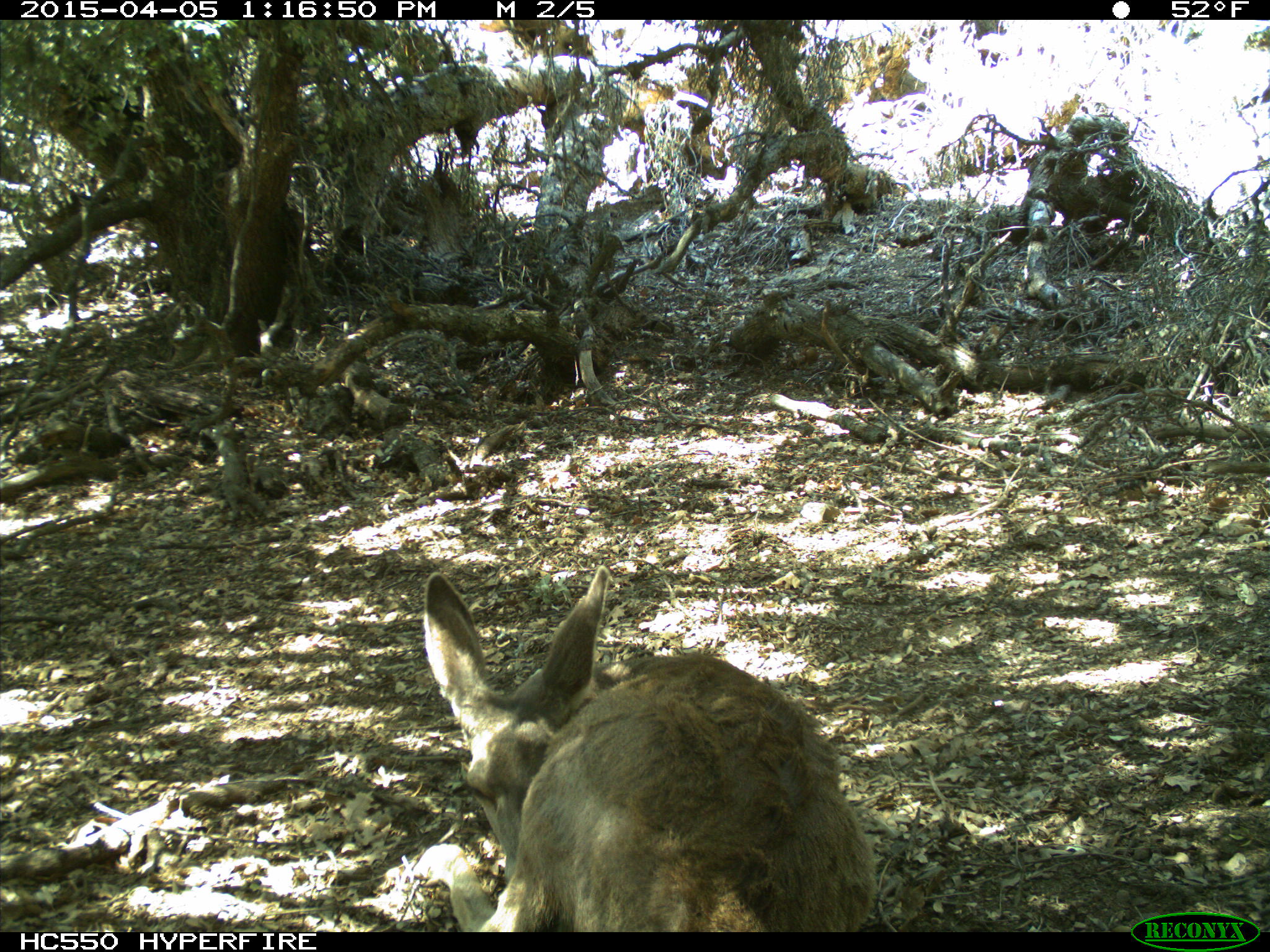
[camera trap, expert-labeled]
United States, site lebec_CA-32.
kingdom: Animalia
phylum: Chordata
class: Mammalia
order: Artiodactyla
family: Cervidae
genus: Odocoileus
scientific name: Odocoileus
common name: deer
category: unidentified deer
Unidentified deer (deer) (Odocoileus).